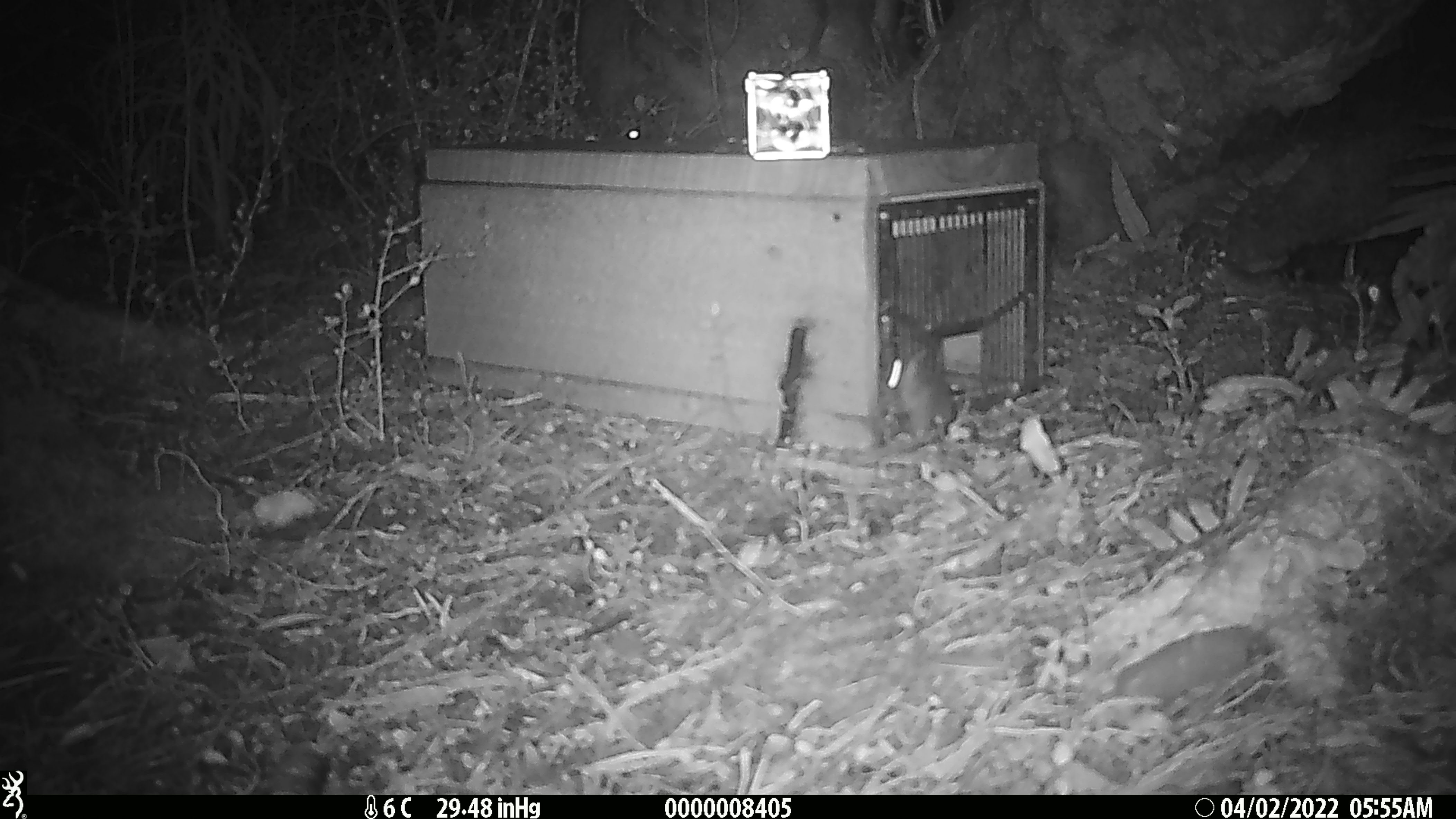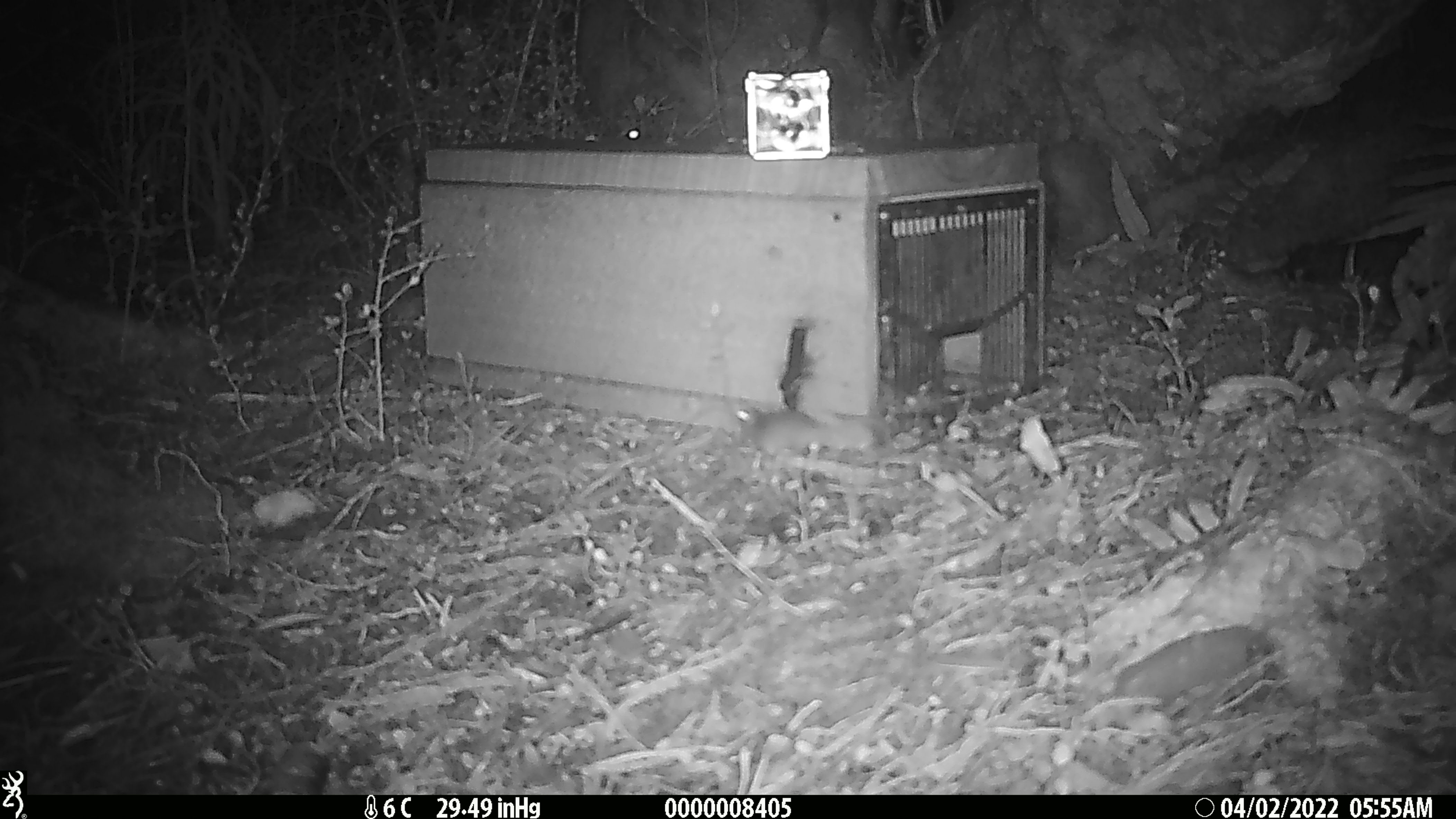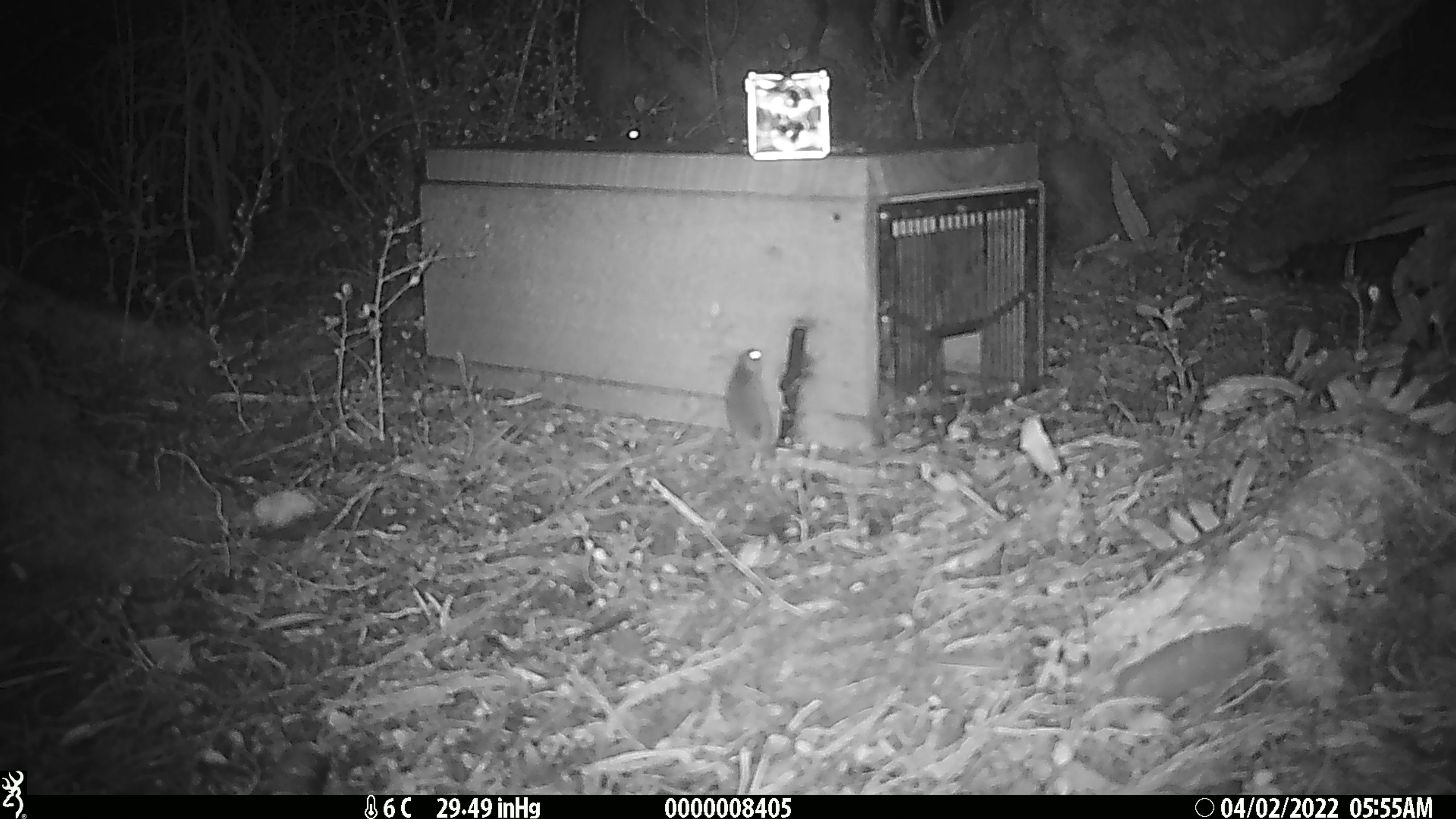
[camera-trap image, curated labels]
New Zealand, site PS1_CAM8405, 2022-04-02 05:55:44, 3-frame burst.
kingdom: Animalia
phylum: Chordata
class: Mammalia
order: Rodentia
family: Muridae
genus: Mus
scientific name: Mus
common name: mouse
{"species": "mouse (Mus)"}